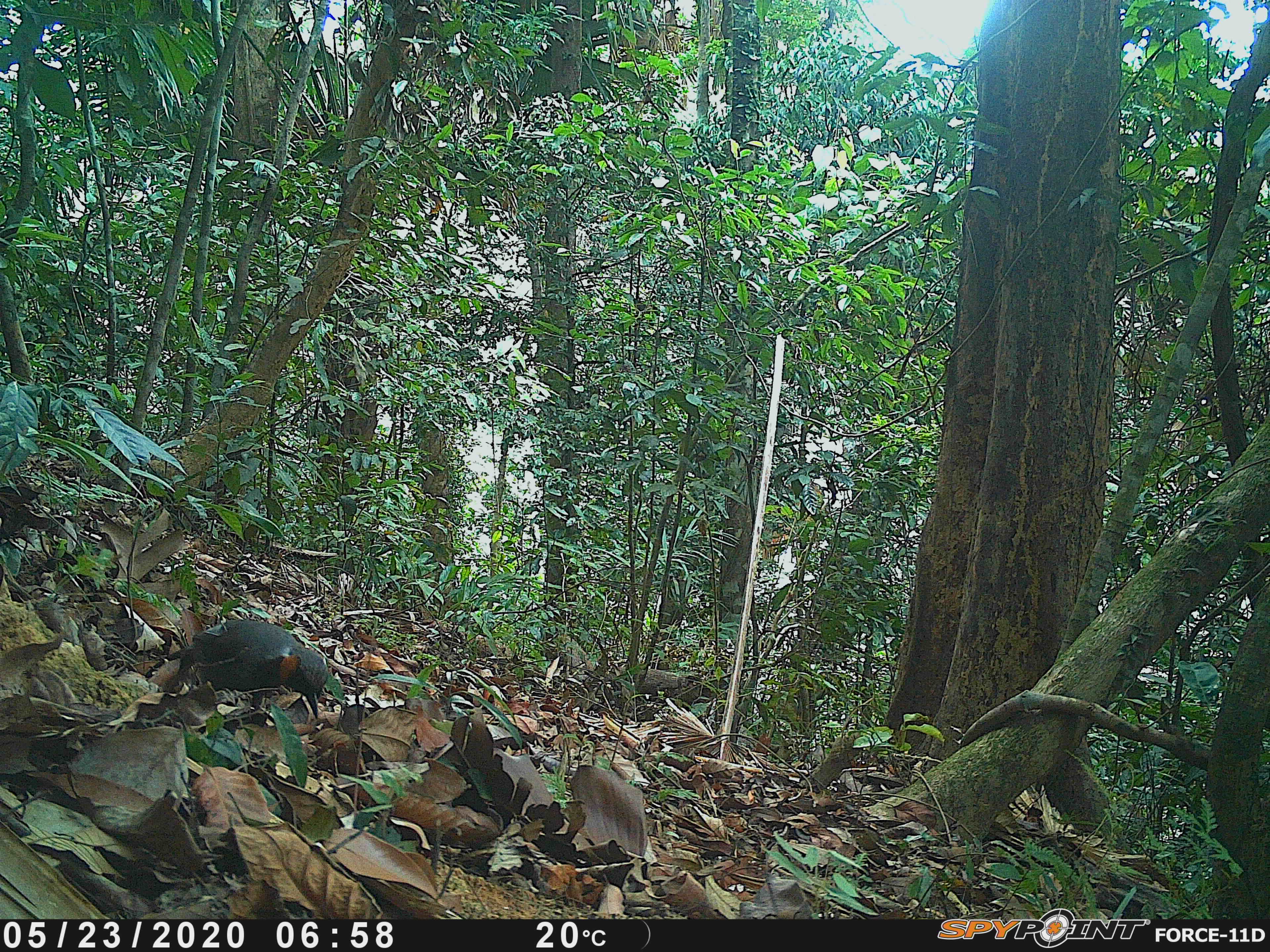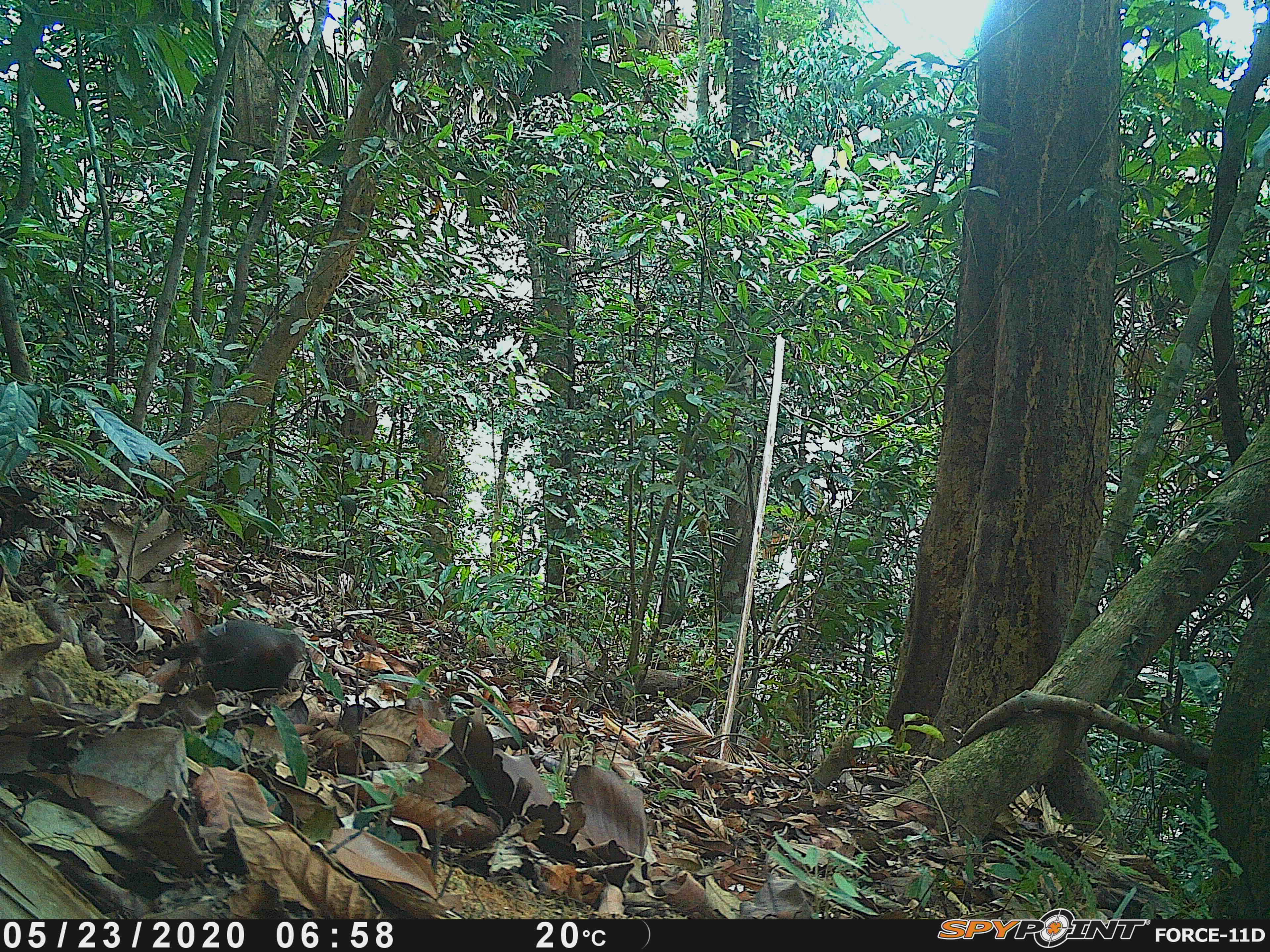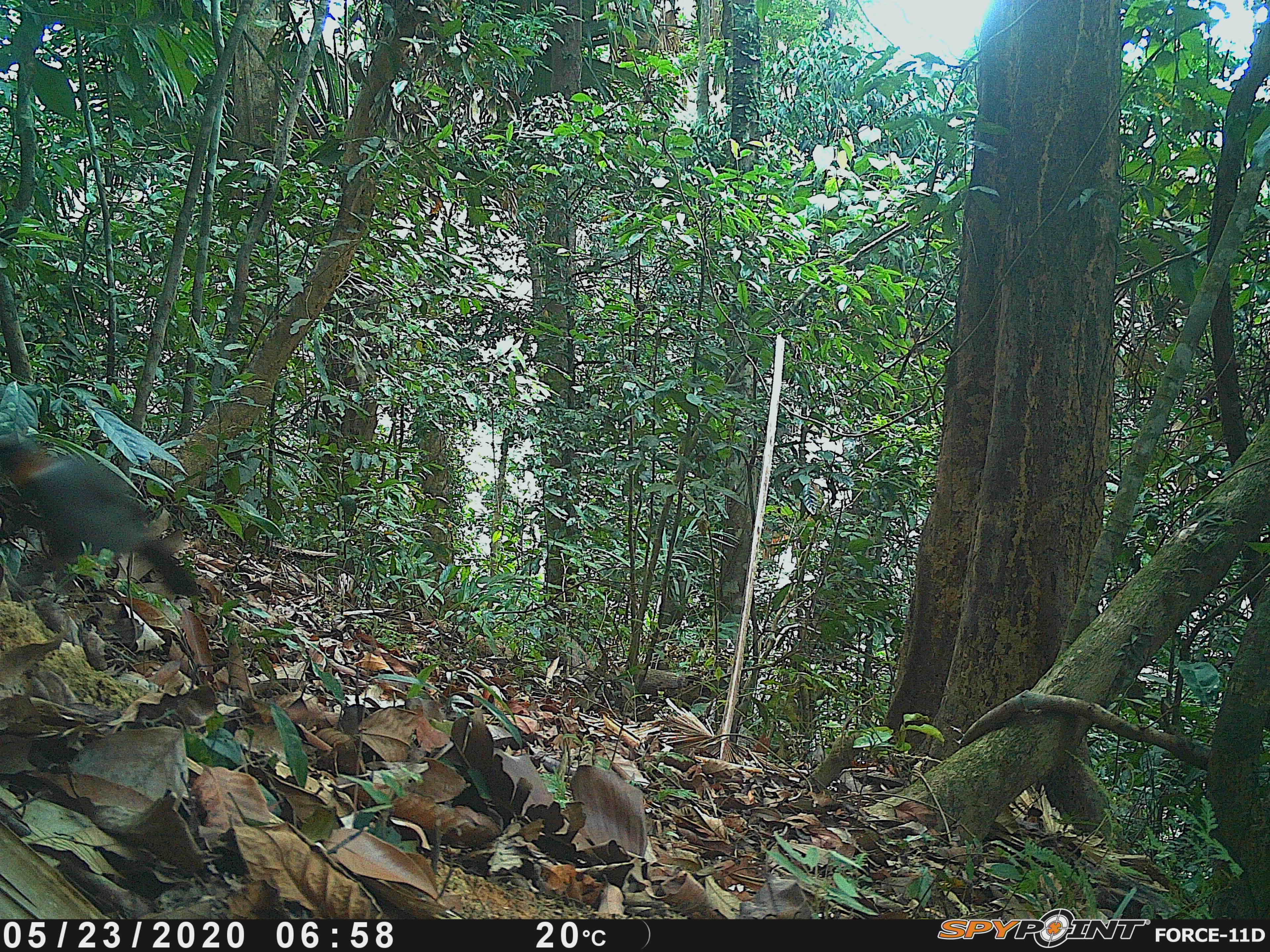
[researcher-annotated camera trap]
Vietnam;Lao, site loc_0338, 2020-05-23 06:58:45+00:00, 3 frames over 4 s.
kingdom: Animalia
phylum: Chordata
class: Aves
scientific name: Aves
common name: bird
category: unidentified bird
Unidentified bird (bird) (Aves). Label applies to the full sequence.